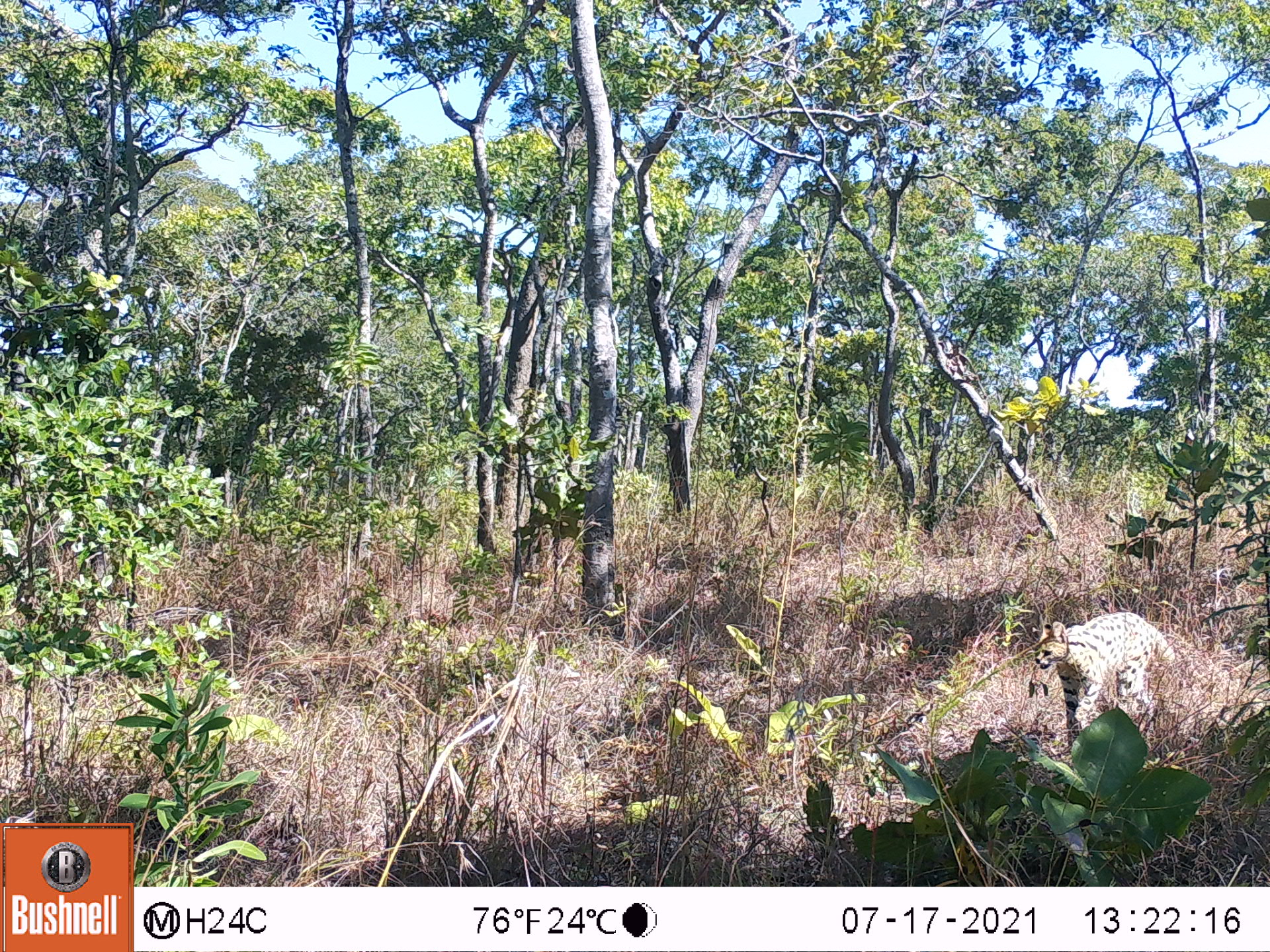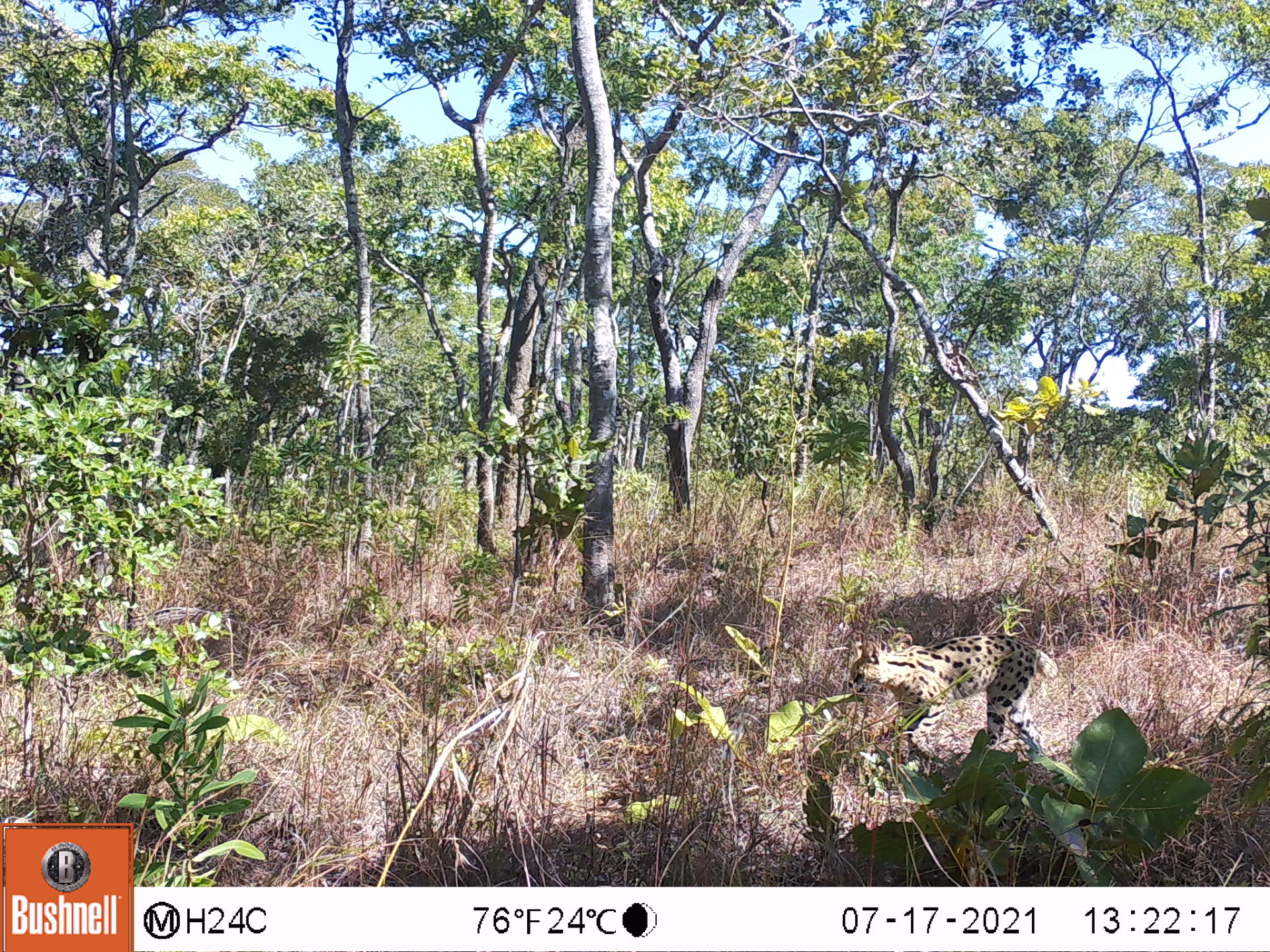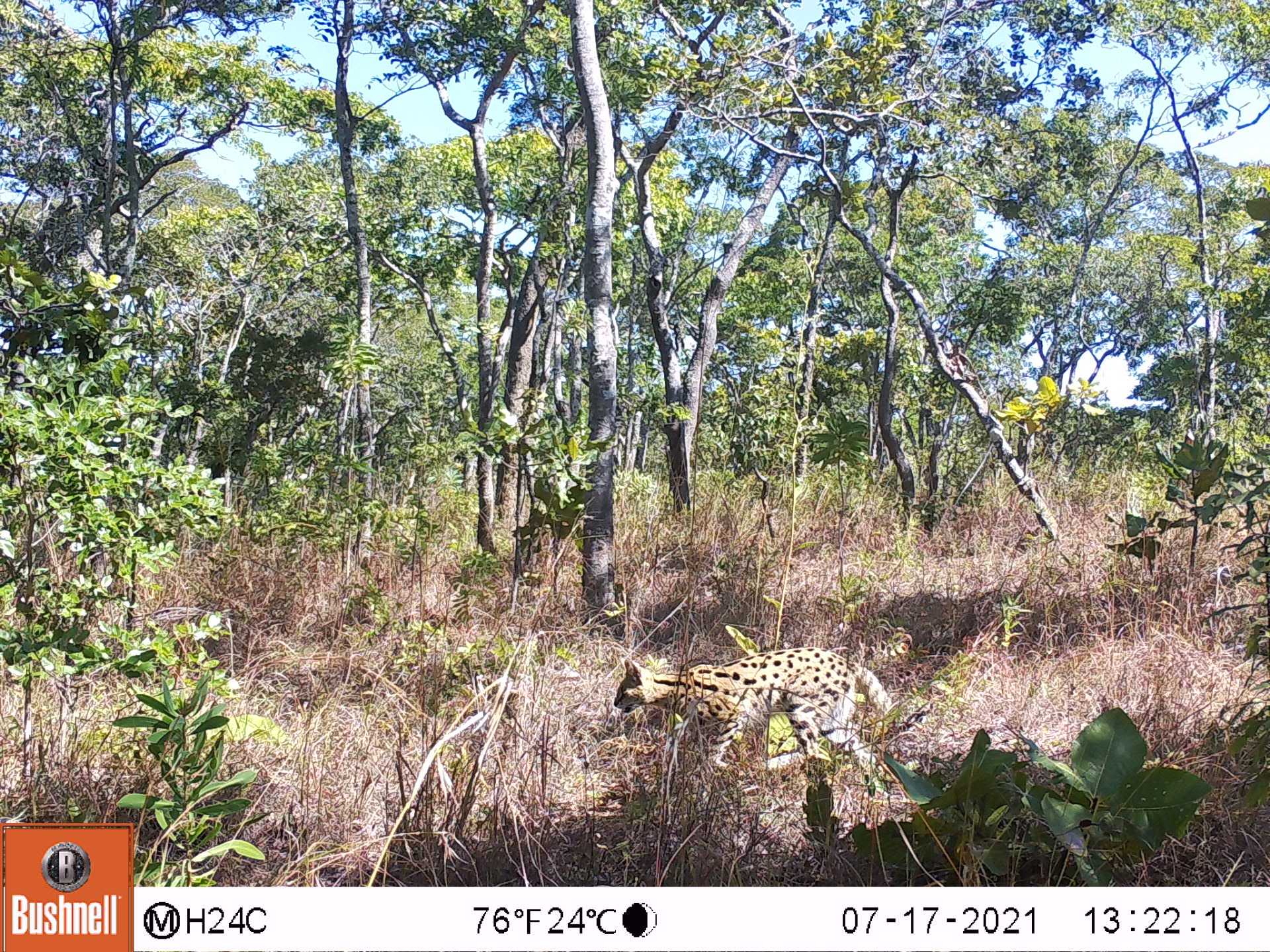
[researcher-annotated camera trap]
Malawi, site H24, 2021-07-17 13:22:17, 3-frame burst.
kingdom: Animalia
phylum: Chordata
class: Mammalia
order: Carnivora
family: Felidae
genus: Leptailurus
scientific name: Leptailurus serval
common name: serval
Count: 1.